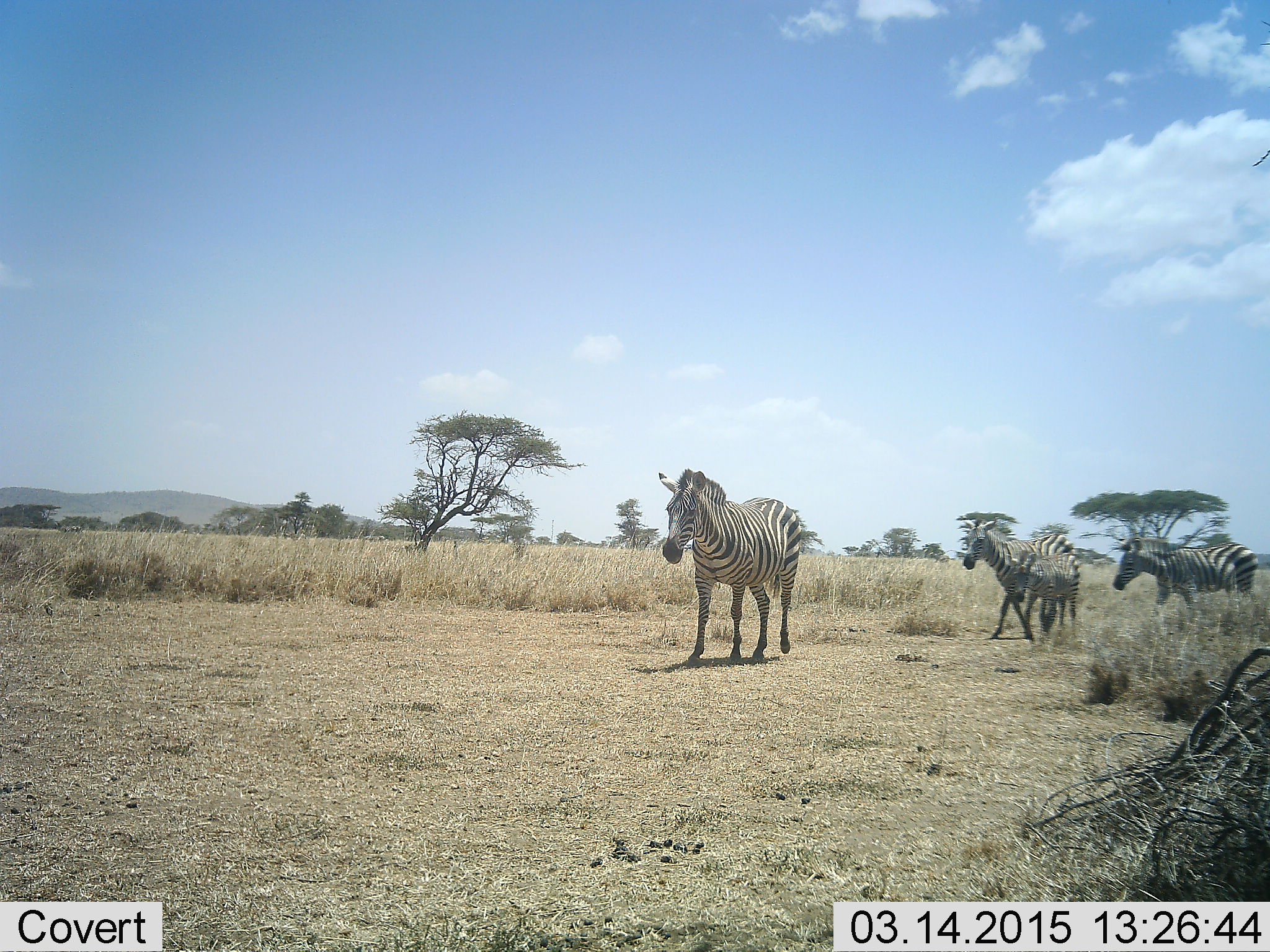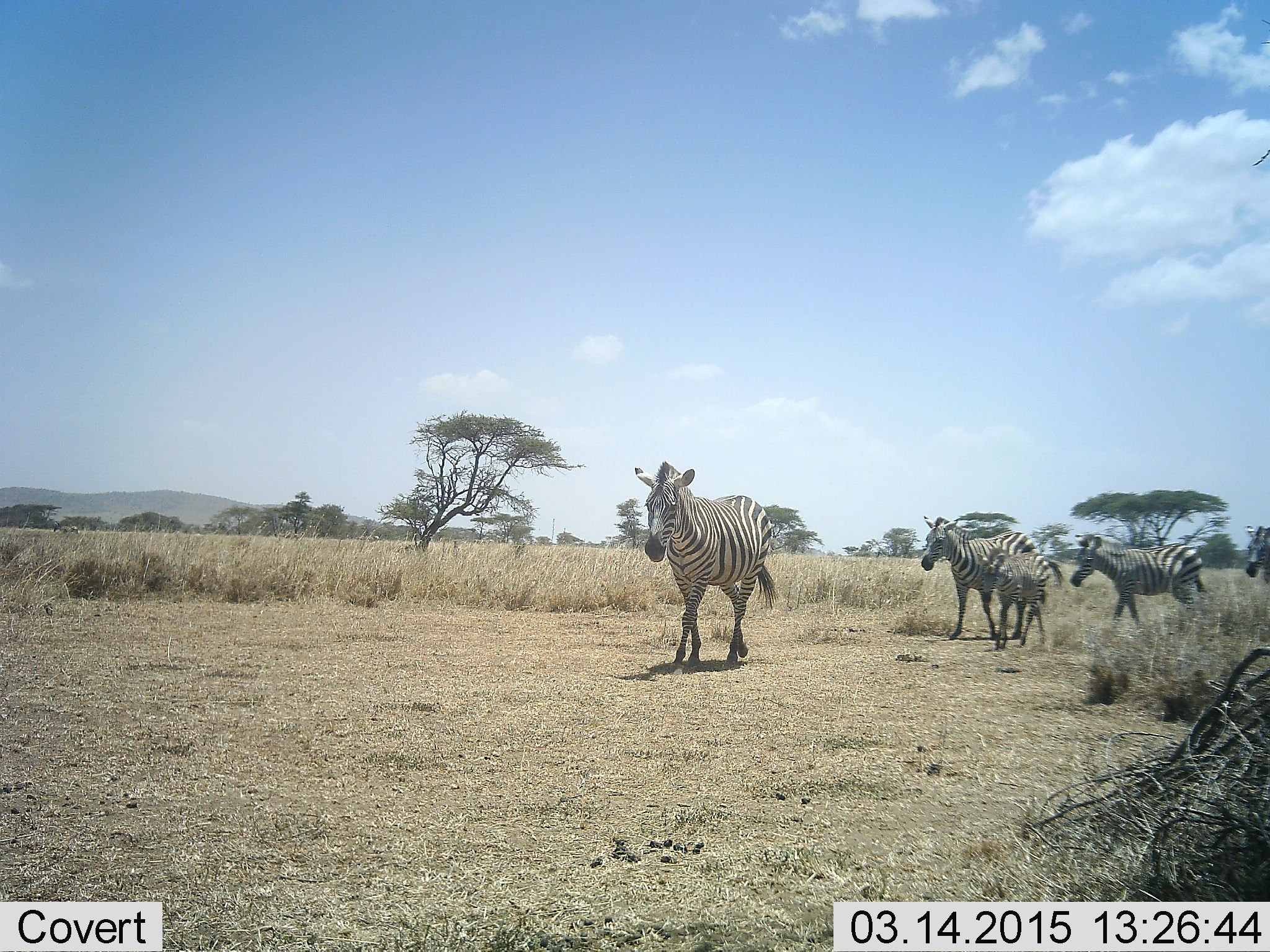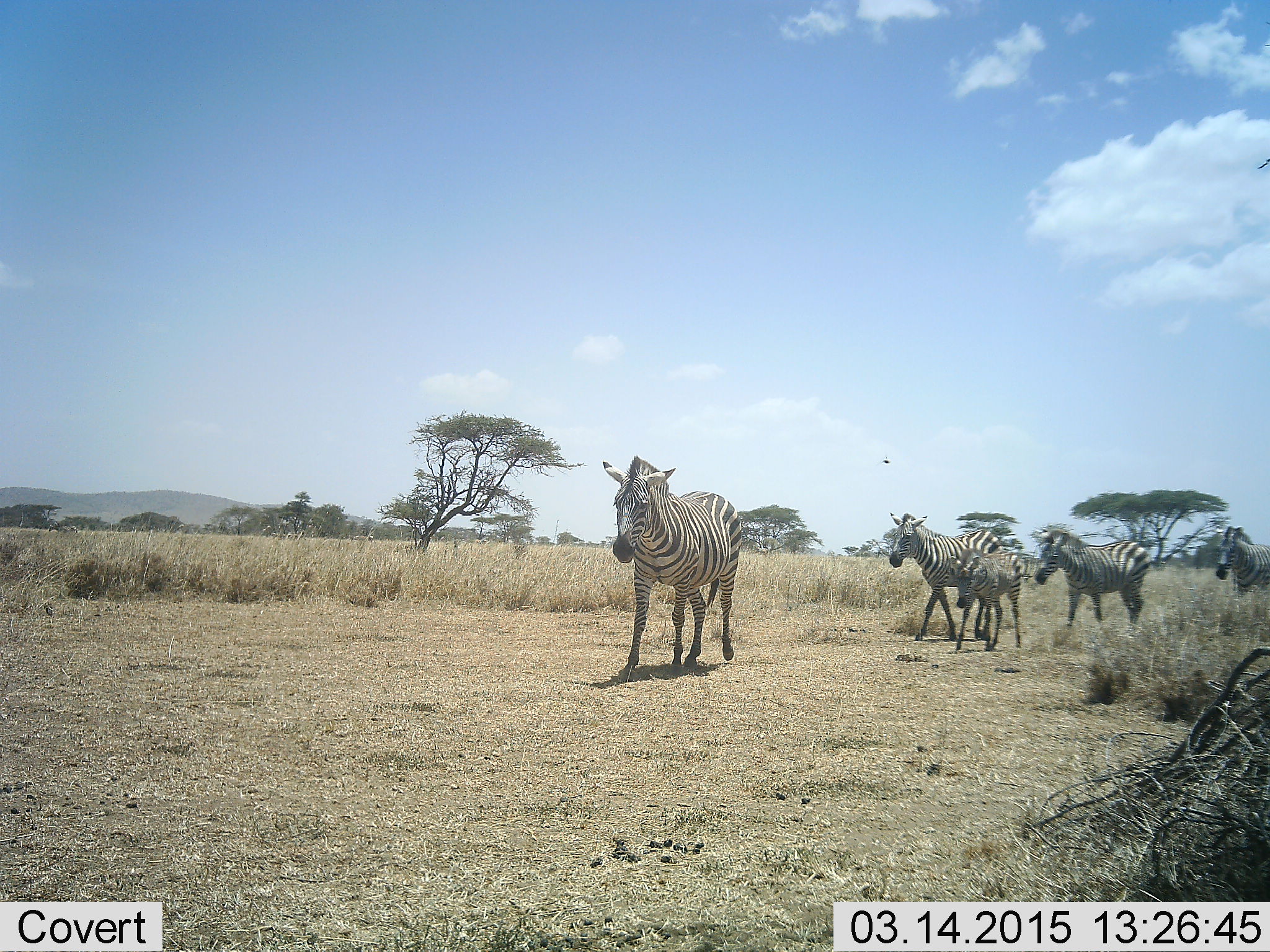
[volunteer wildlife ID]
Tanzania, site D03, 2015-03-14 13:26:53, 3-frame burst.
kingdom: Animalia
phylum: Chordata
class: Mammalia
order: Perissodactyla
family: Equidae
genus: Equus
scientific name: Equus quagga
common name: plains zebra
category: zebra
Zebra (plains zebra) (Equus quagga), count 5. Behavior (volunteer vote fractions): standing 0%, resting 0%, moving 100%, interacting 0%. Young present (vote fraction): 70%. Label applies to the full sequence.